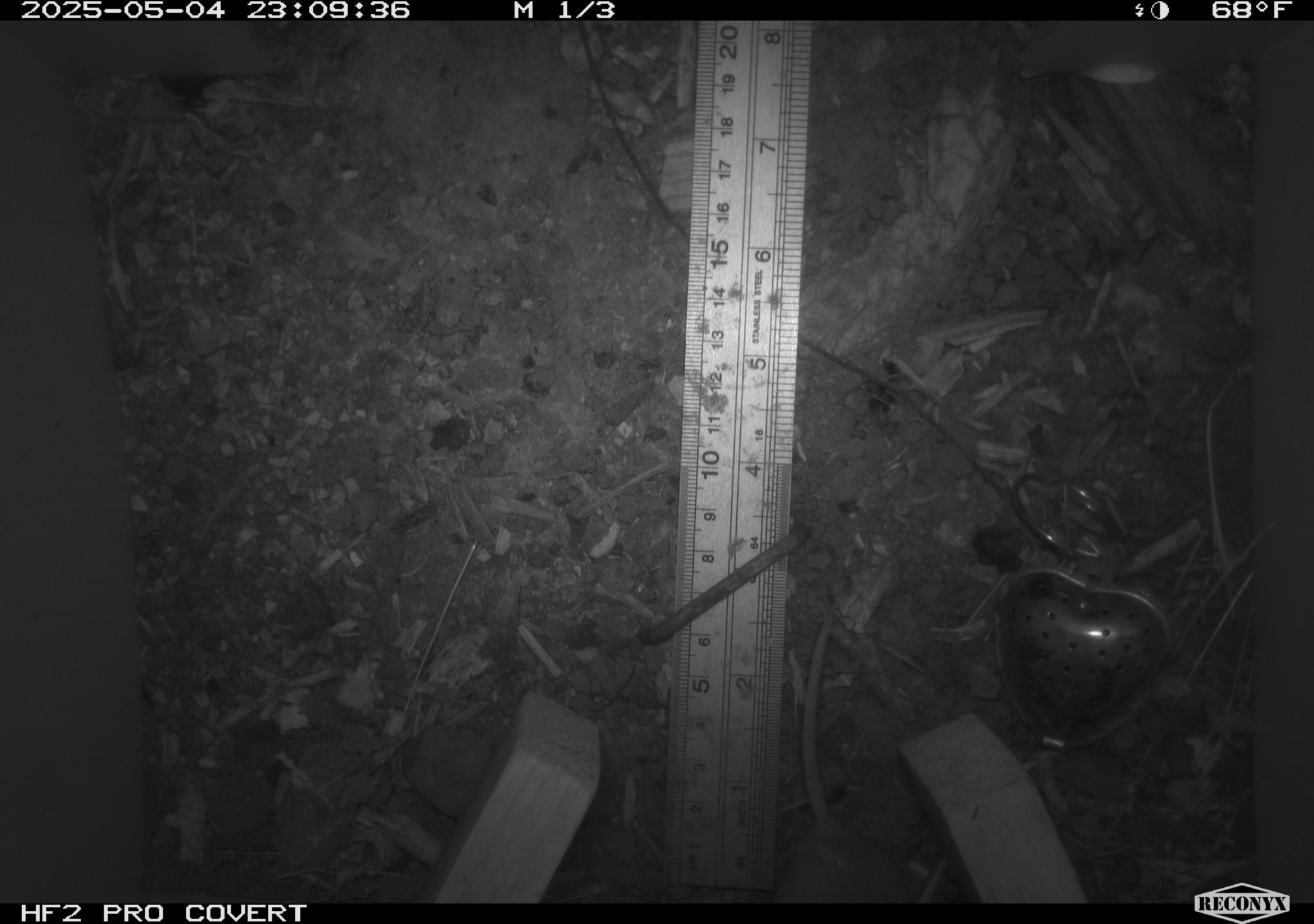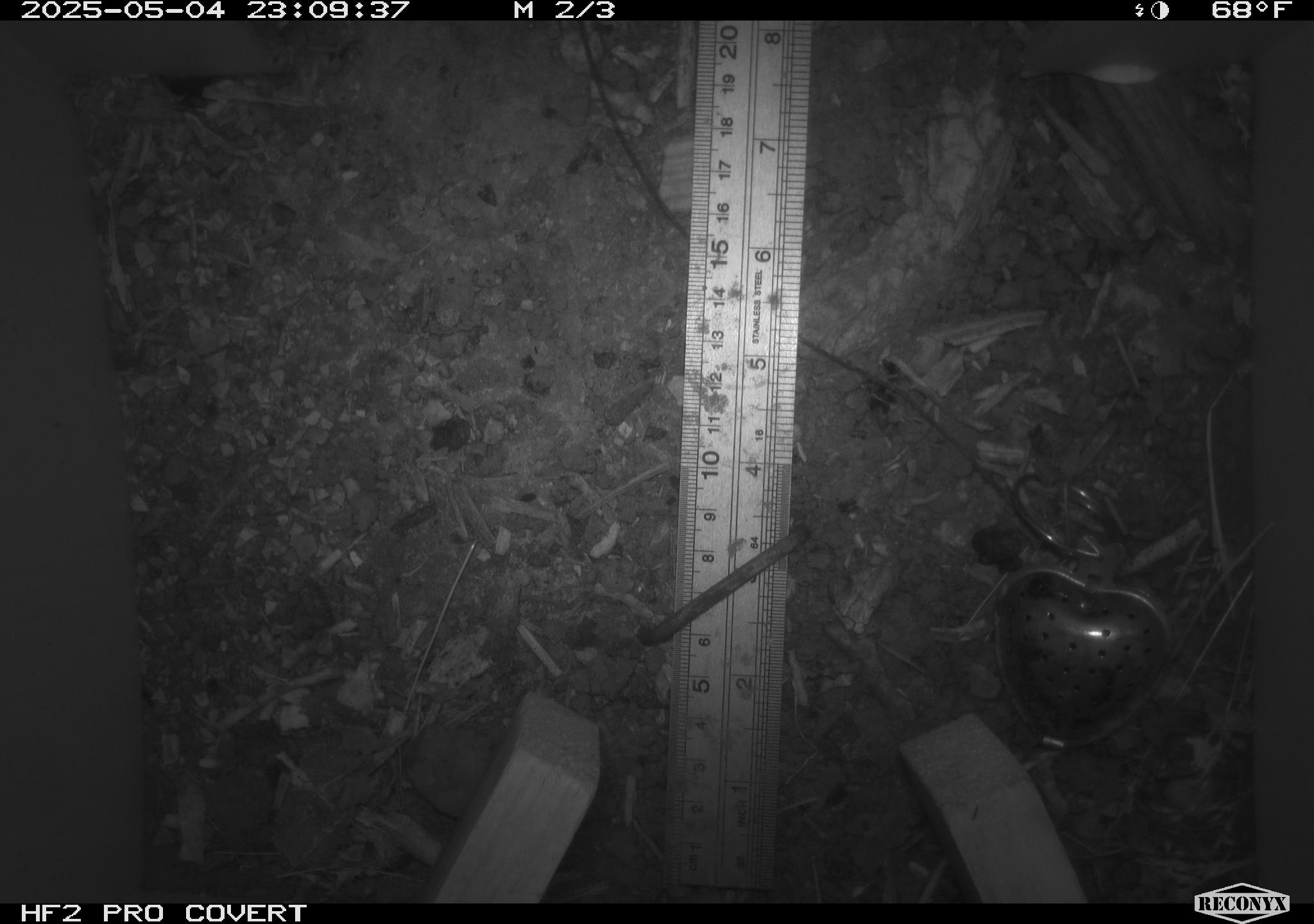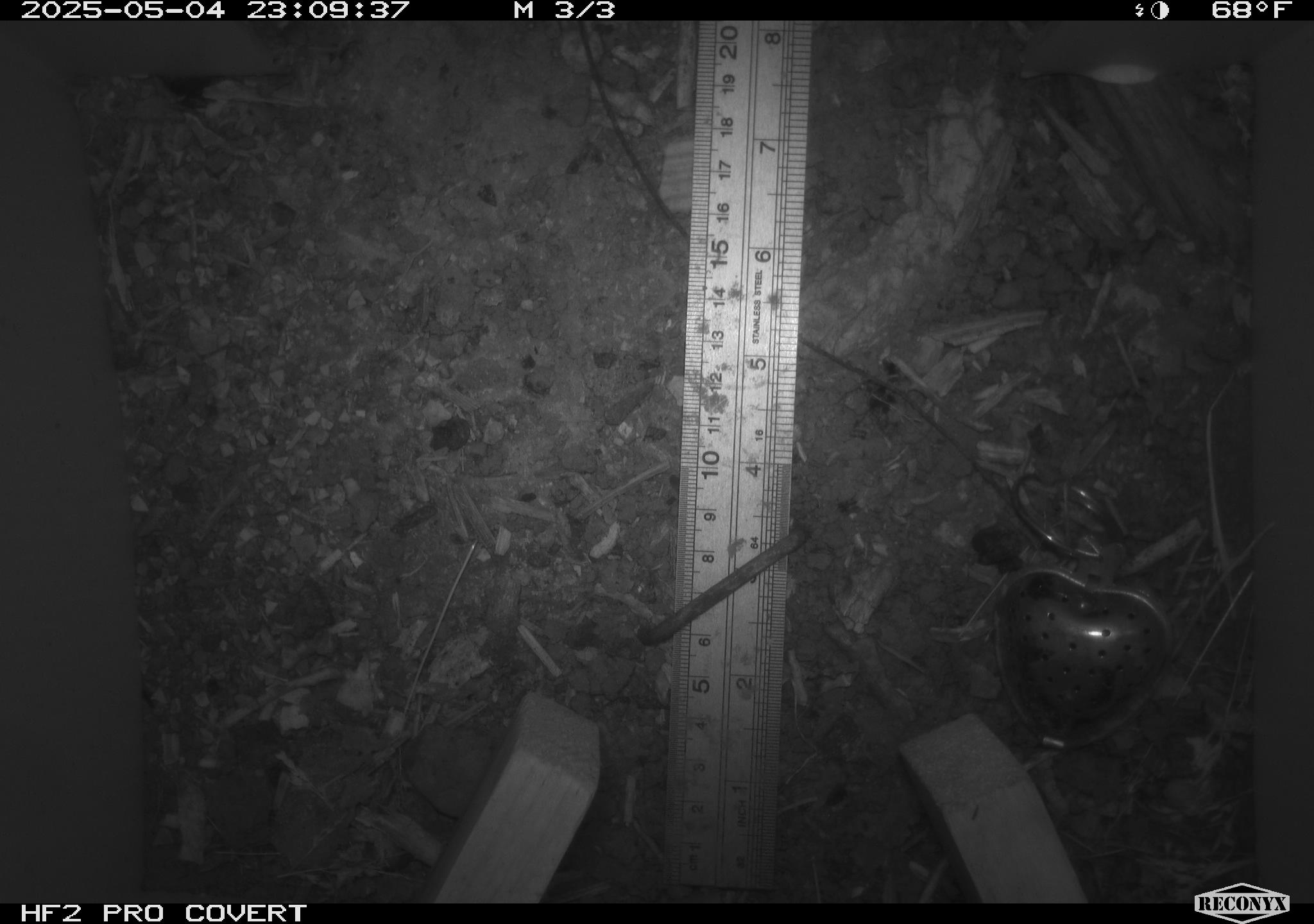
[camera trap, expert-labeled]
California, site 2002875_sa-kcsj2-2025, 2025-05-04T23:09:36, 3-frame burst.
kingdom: Animalia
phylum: Chordata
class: Mammalia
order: Rodentia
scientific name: Rodentia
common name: rodent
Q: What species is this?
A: Rodent (Rodentia).